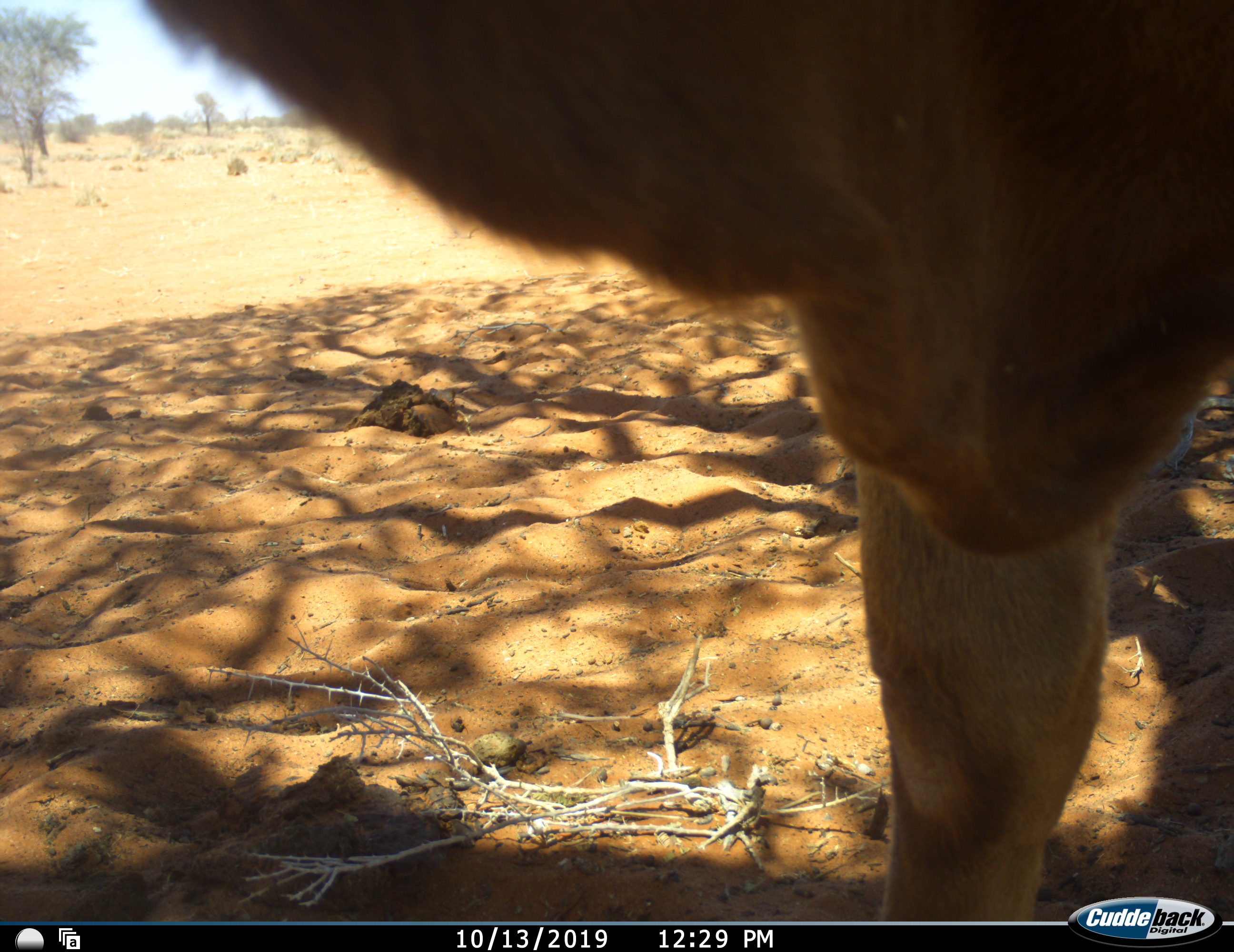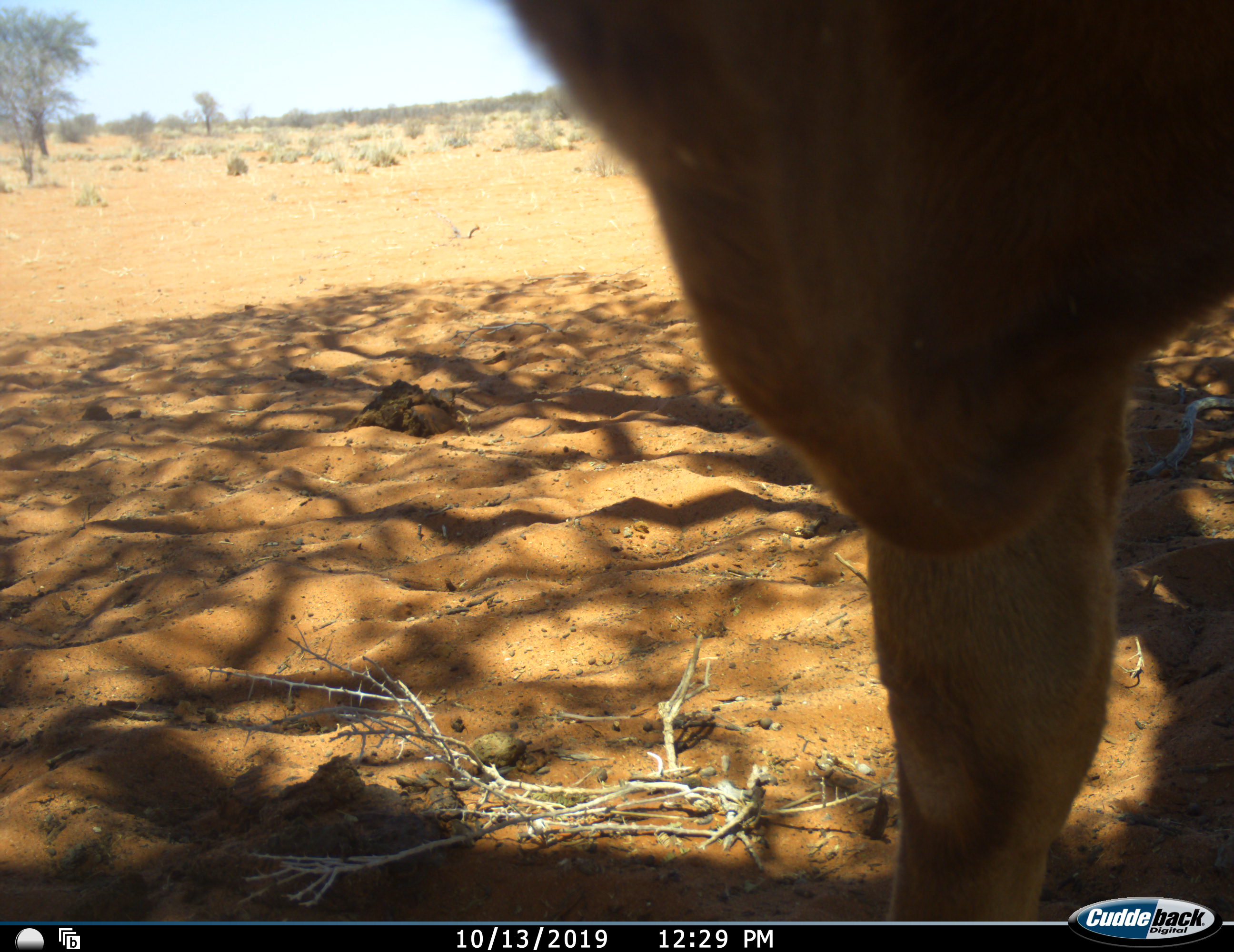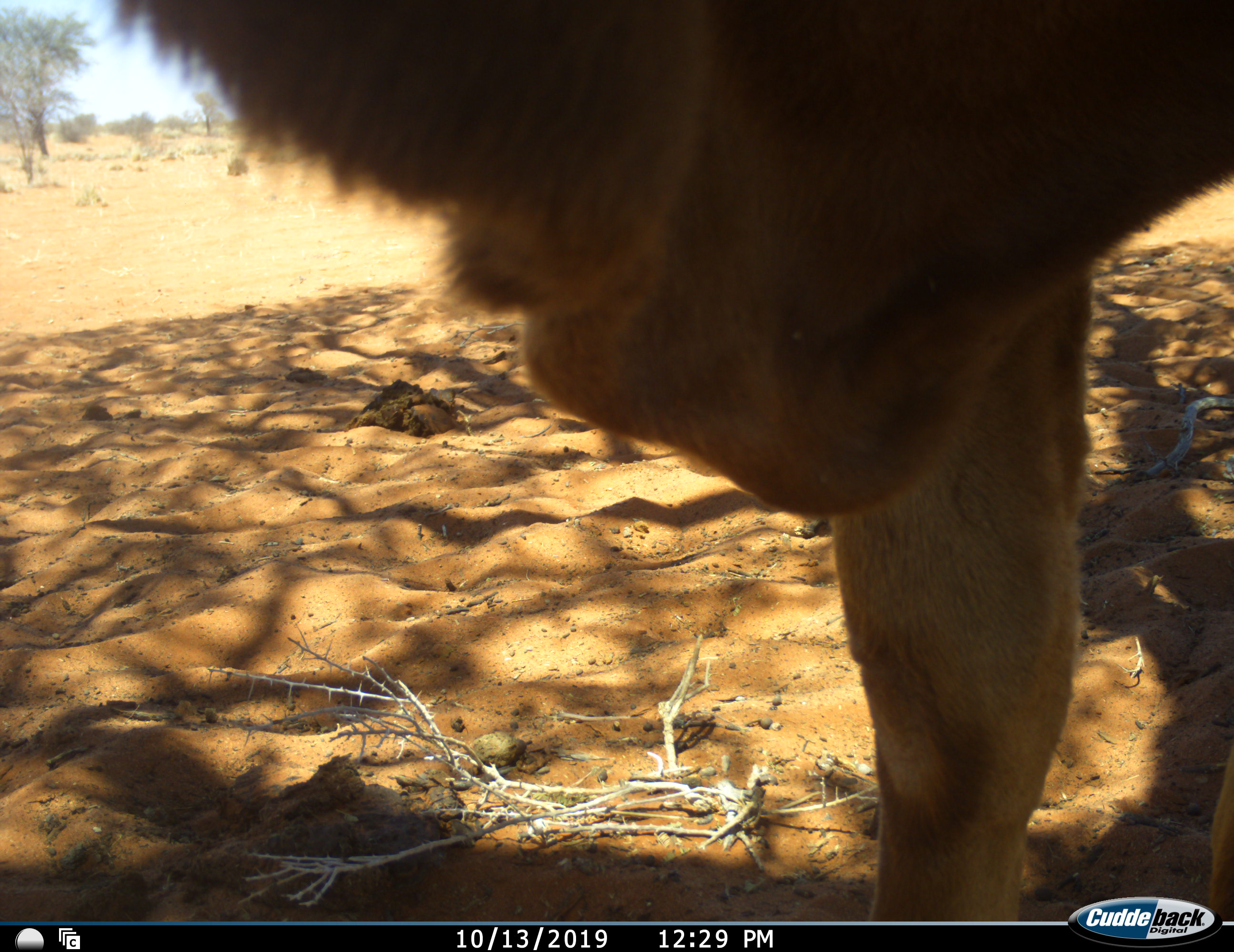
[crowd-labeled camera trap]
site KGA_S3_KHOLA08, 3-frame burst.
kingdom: Animalia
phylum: Chordata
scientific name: Vertebrata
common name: domestic animal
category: domesticanimal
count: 1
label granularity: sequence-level